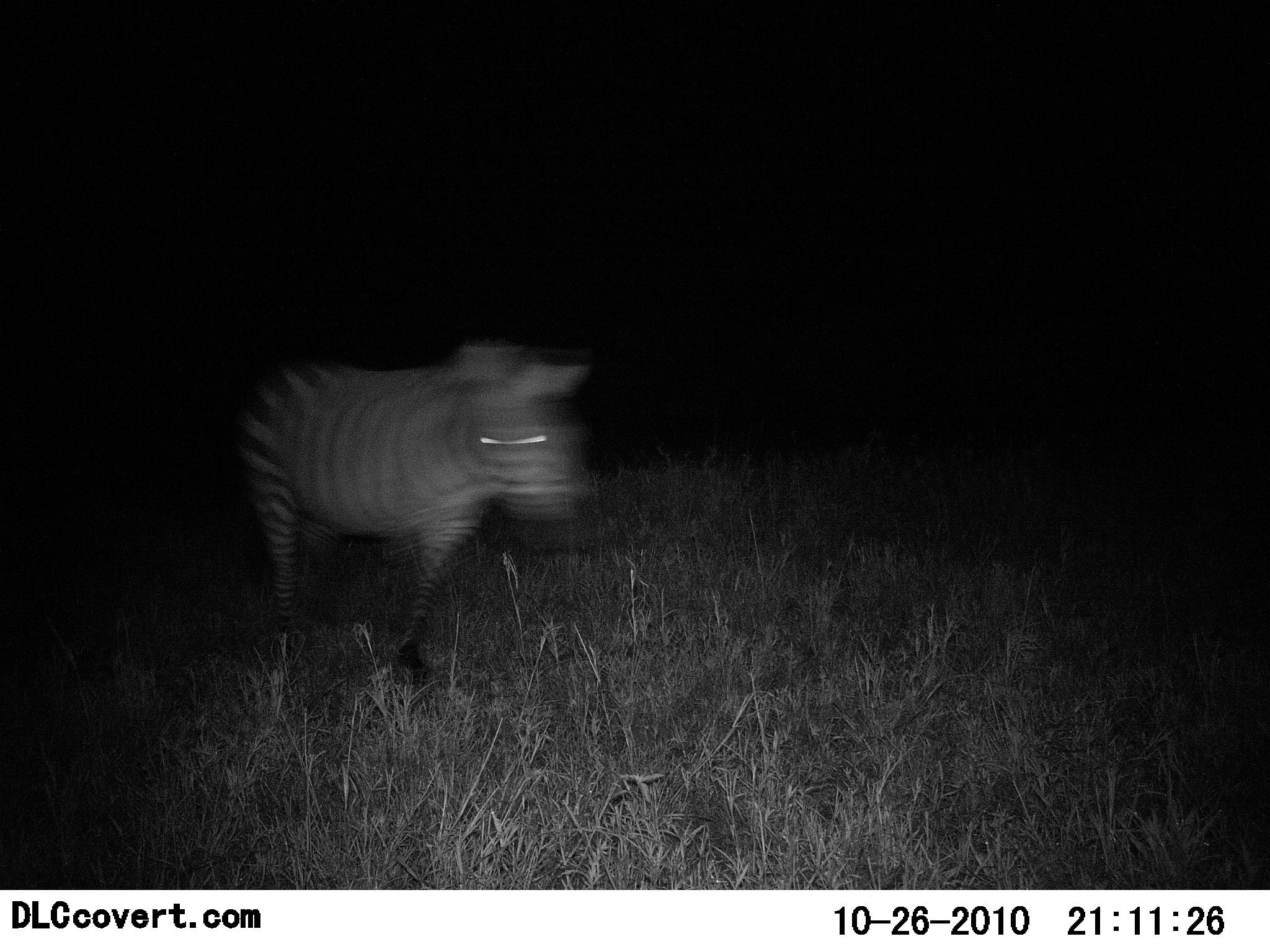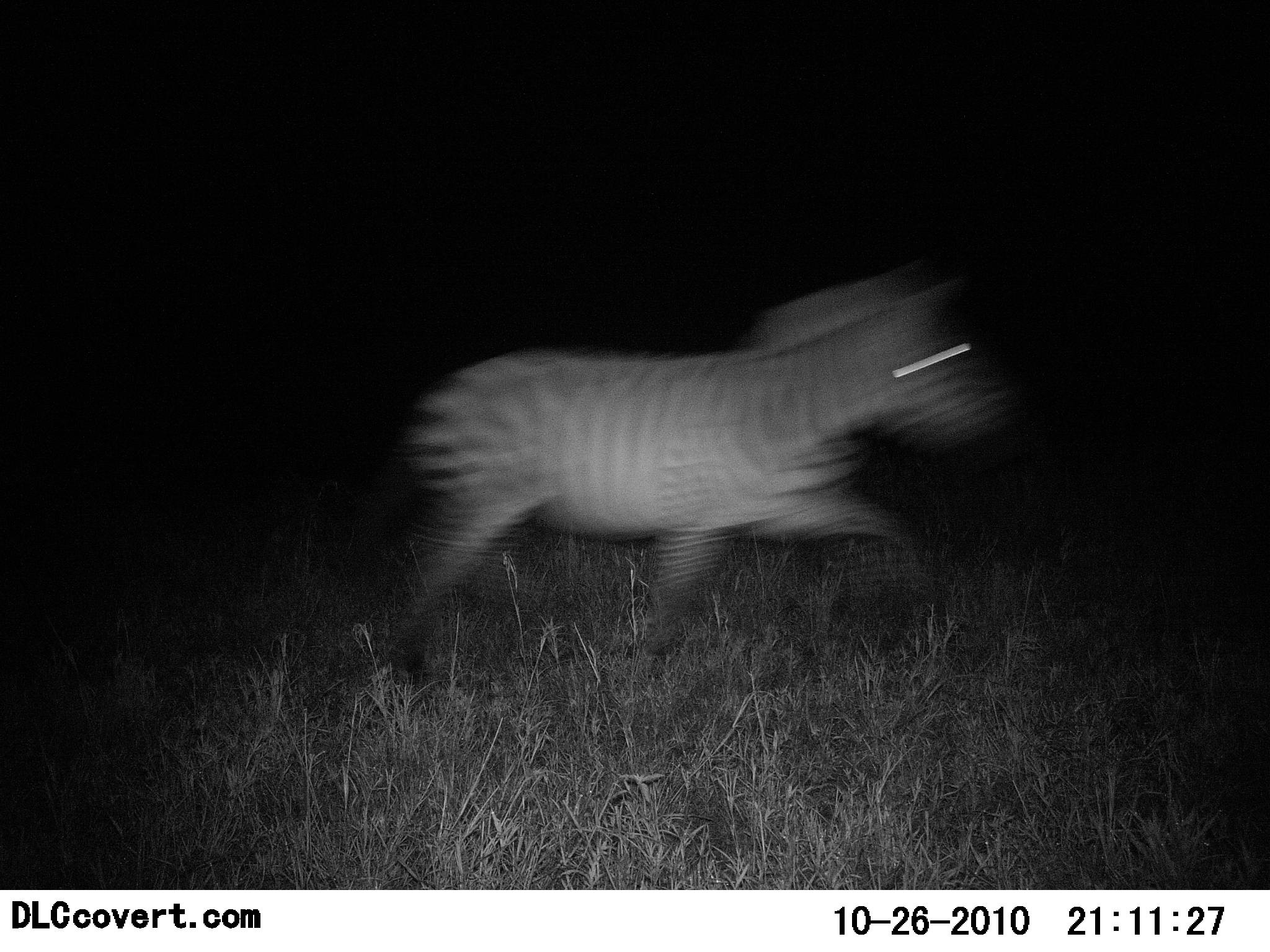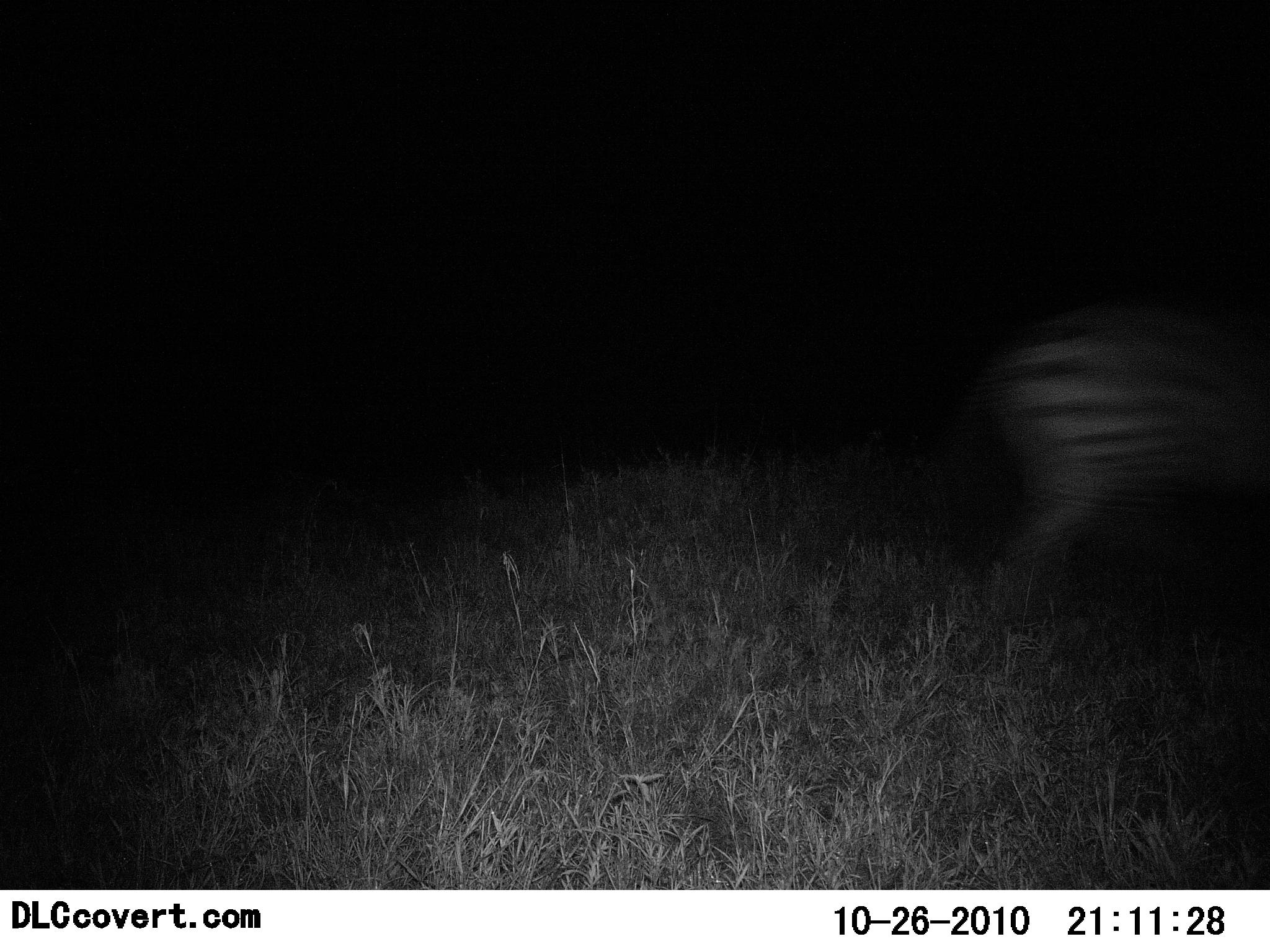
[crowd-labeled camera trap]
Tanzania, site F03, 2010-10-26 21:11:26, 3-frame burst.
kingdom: Animalia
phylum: Chordata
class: Mammalia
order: Perissodactyla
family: Equidae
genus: Equus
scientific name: Equus quagga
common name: plains zebra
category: zebra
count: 1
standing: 0%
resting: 0%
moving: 100%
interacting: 0%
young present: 0%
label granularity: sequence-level